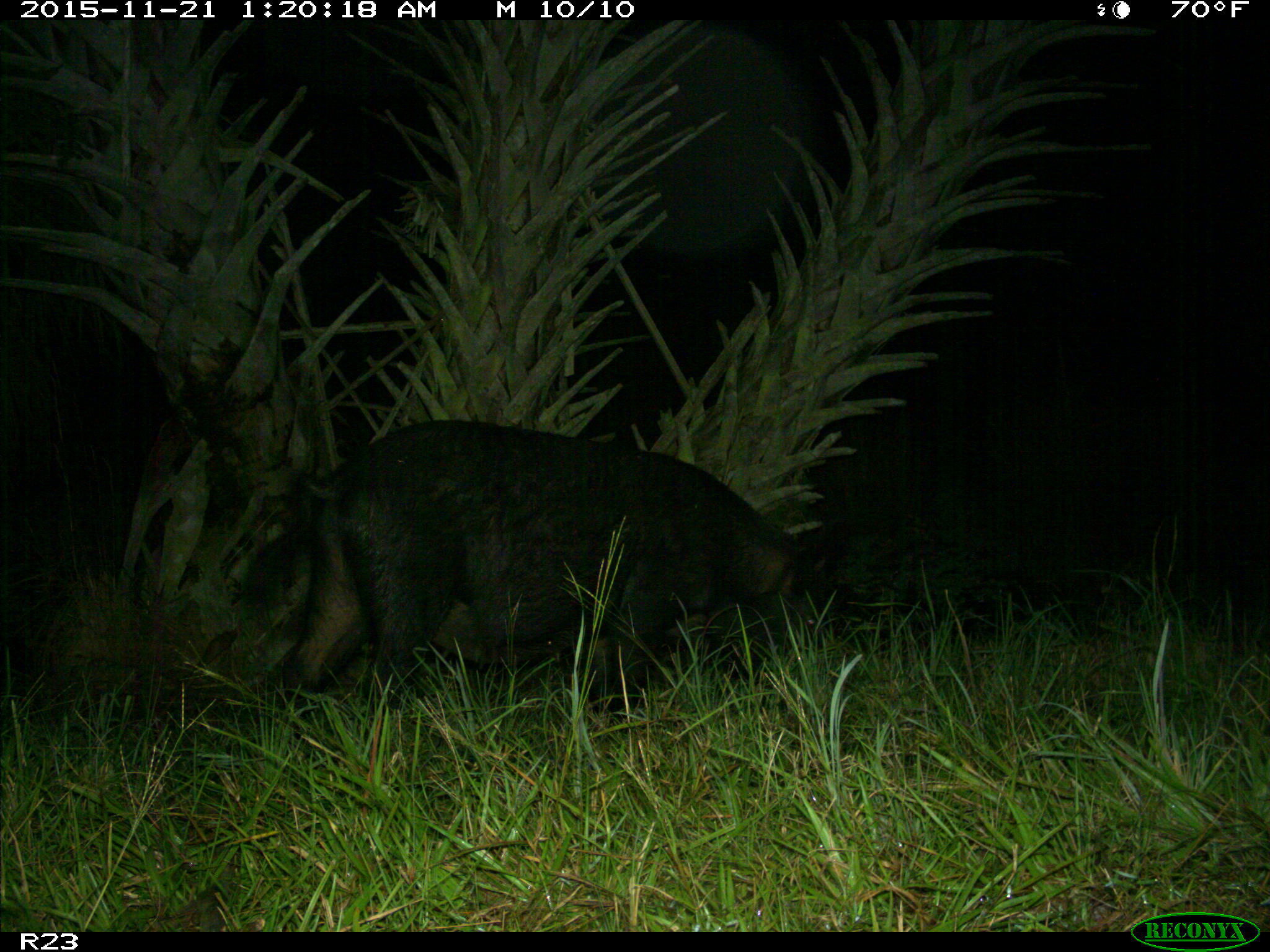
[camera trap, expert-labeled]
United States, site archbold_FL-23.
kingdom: Animalia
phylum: Chordata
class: Mammalia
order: Artiodactyla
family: Suidae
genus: Sus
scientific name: Sus scrofa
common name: wild boar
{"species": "Sus scrofa (wild boar)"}